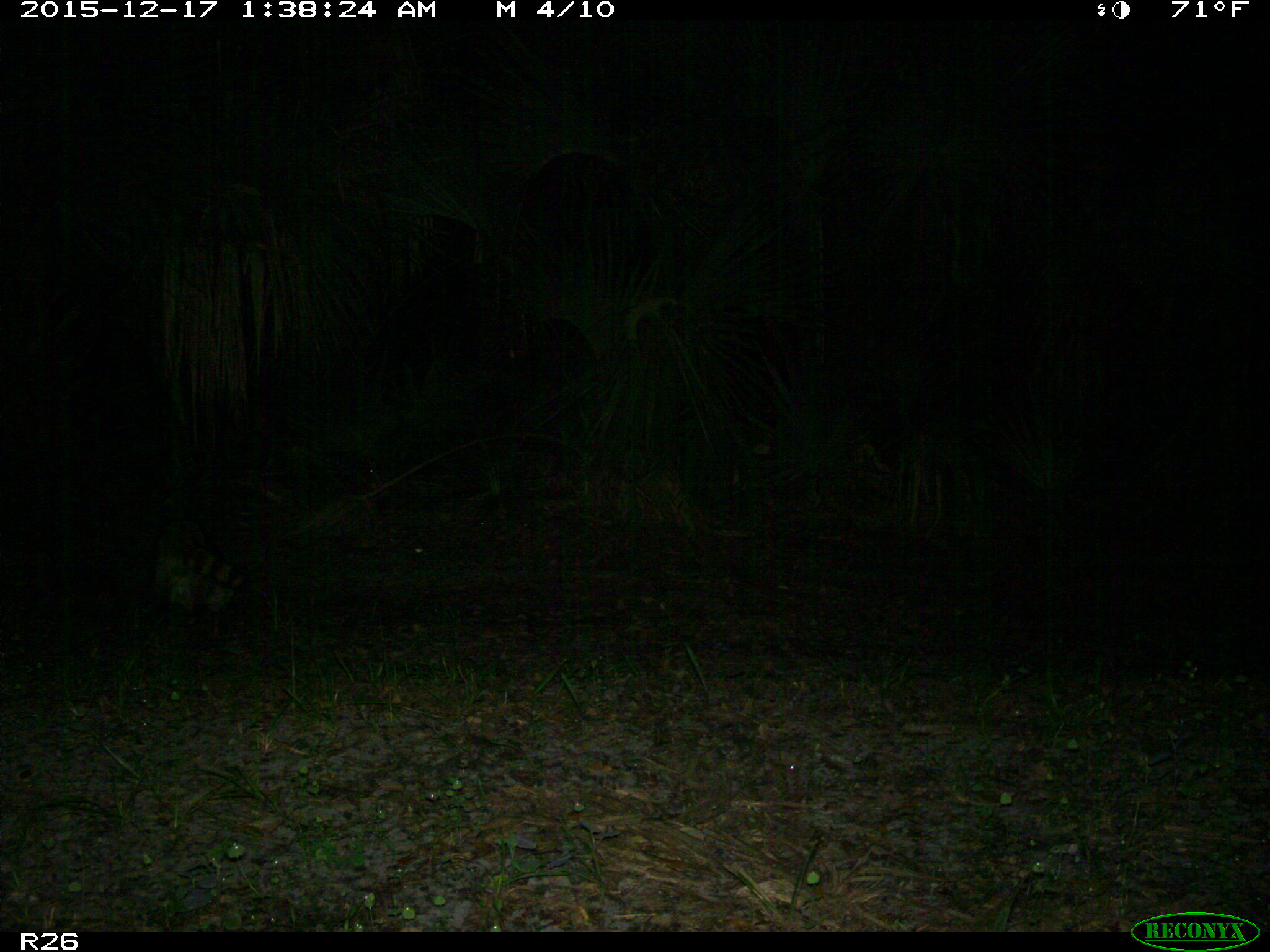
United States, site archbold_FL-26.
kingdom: Animalia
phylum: Chordata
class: Mammalia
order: Carnivora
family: Procyonidae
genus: Procyon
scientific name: Procyon lotor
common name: common raccoon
Procyon lotor (common raccoon).